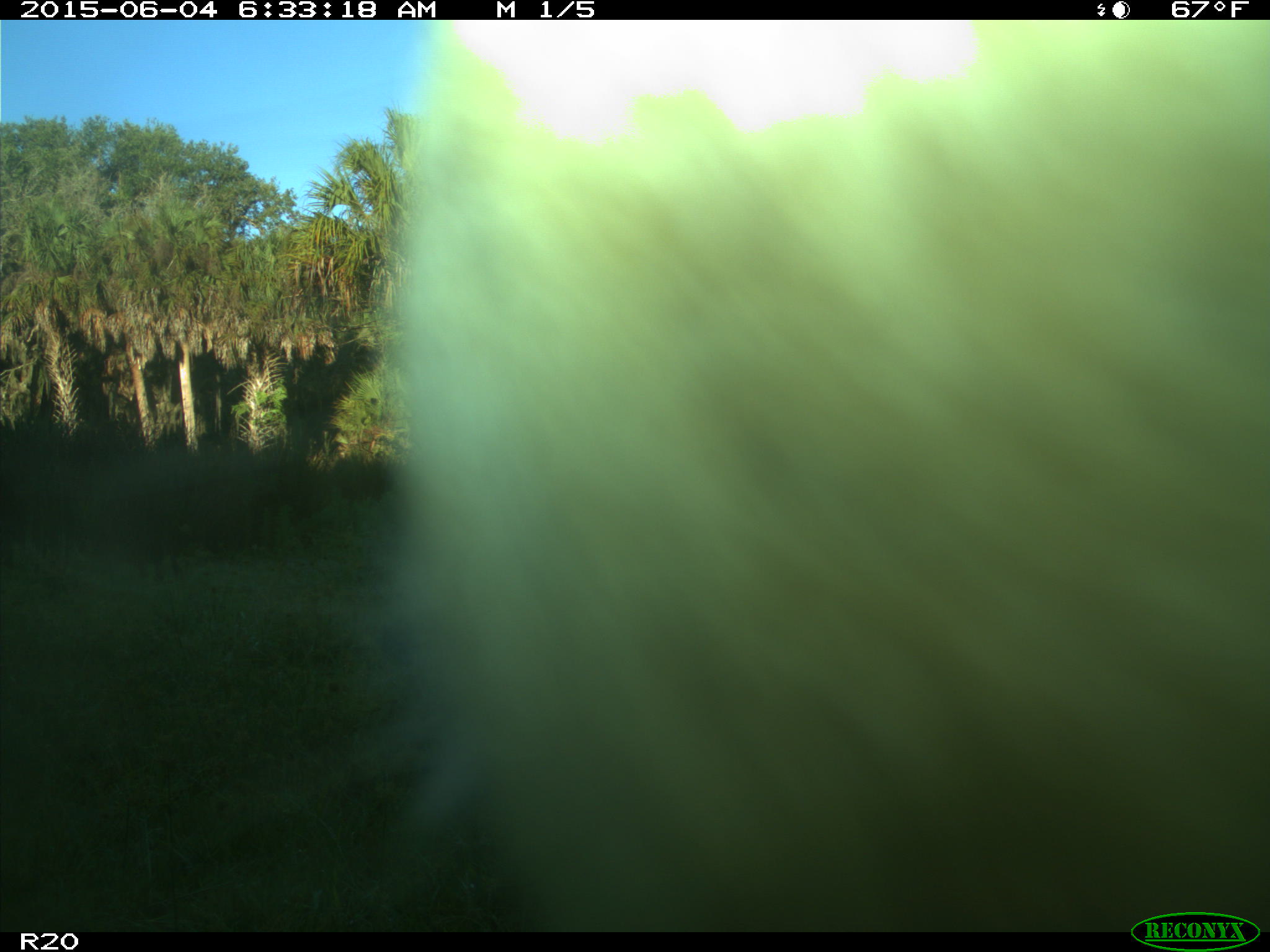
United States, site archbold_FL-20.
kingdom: Animalia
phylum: Chordata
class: Mammalia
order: Artiodactyla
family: Bovidae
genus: Bos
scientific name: Bos taurus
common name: domestic cow